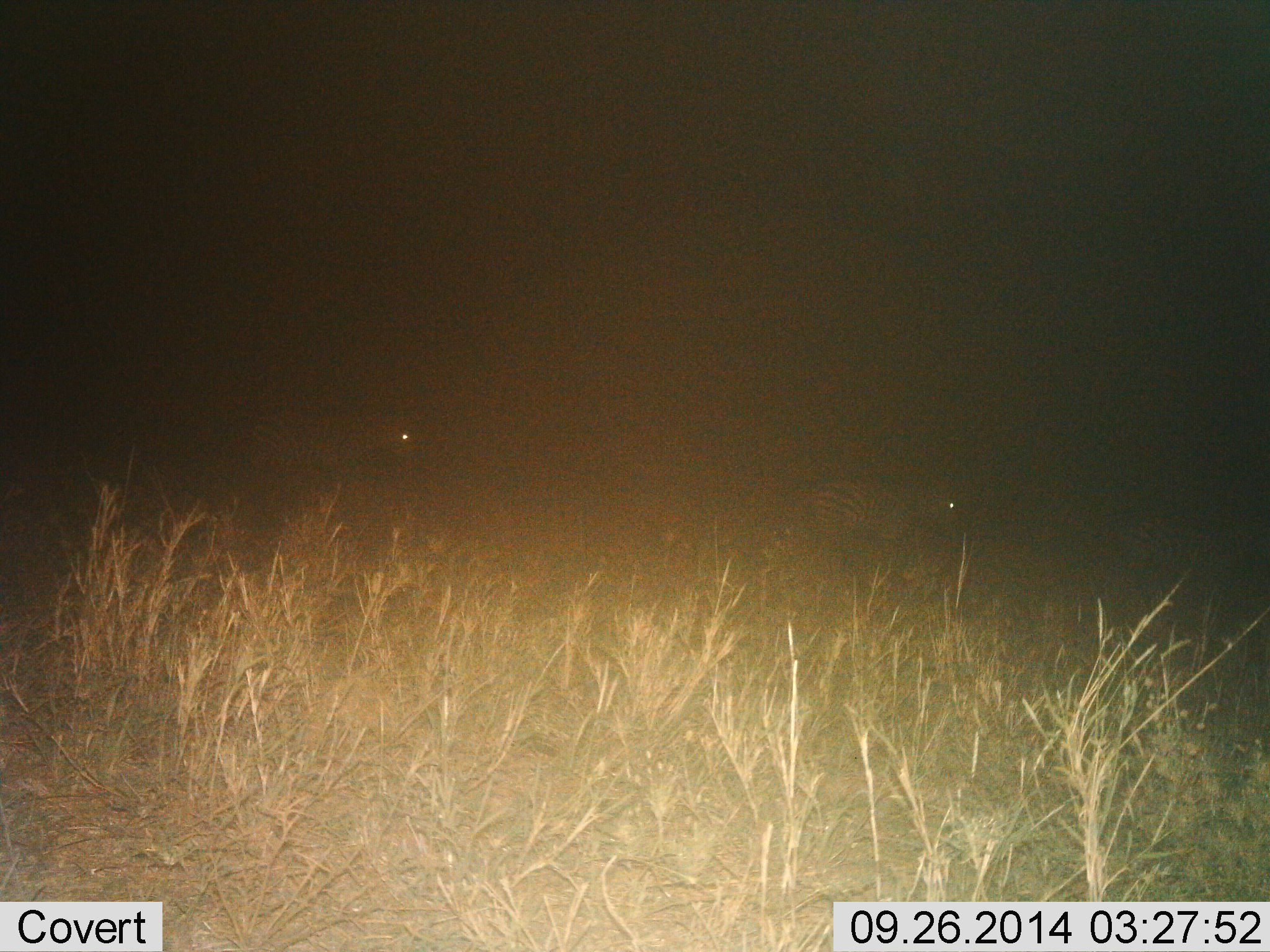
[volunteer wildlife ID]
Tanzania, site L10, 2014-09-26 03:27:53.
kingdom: Animalia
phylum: Chordata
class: Mammalia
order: Perissodactyla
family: Equidae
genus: Equus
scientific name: Equus quagga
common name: plains zebra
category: zebra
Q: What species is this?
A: Zebra (plains zebra) (Equus quagga).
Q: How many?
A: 2.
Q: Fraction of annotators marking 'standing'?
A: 30%.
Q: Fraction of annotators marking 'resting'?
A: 0%.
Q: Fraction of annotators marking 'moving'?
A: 70%.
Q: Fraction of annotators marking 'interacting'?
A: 0%.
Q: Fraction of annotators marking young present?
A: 0%.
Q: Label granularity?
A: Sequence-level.